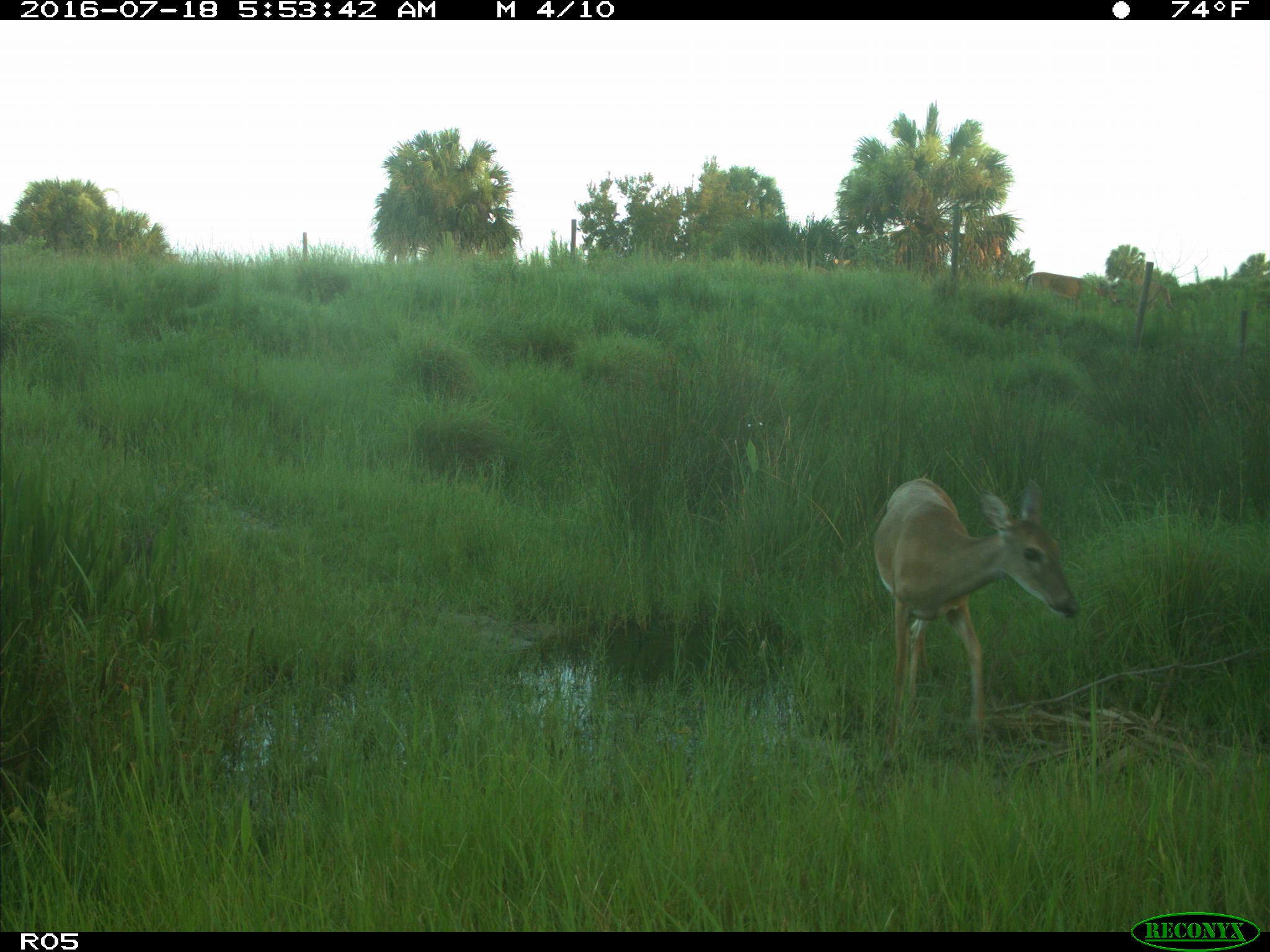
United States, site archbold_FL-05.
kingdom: Animalia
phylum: Chordata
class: Mammalia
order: Artiodactyla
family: Cervidae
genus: Odocoileus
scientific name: Odocoileus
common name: deer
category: unidentified deer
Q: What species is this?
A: Unidentified deer (deer) (Odocoileus).